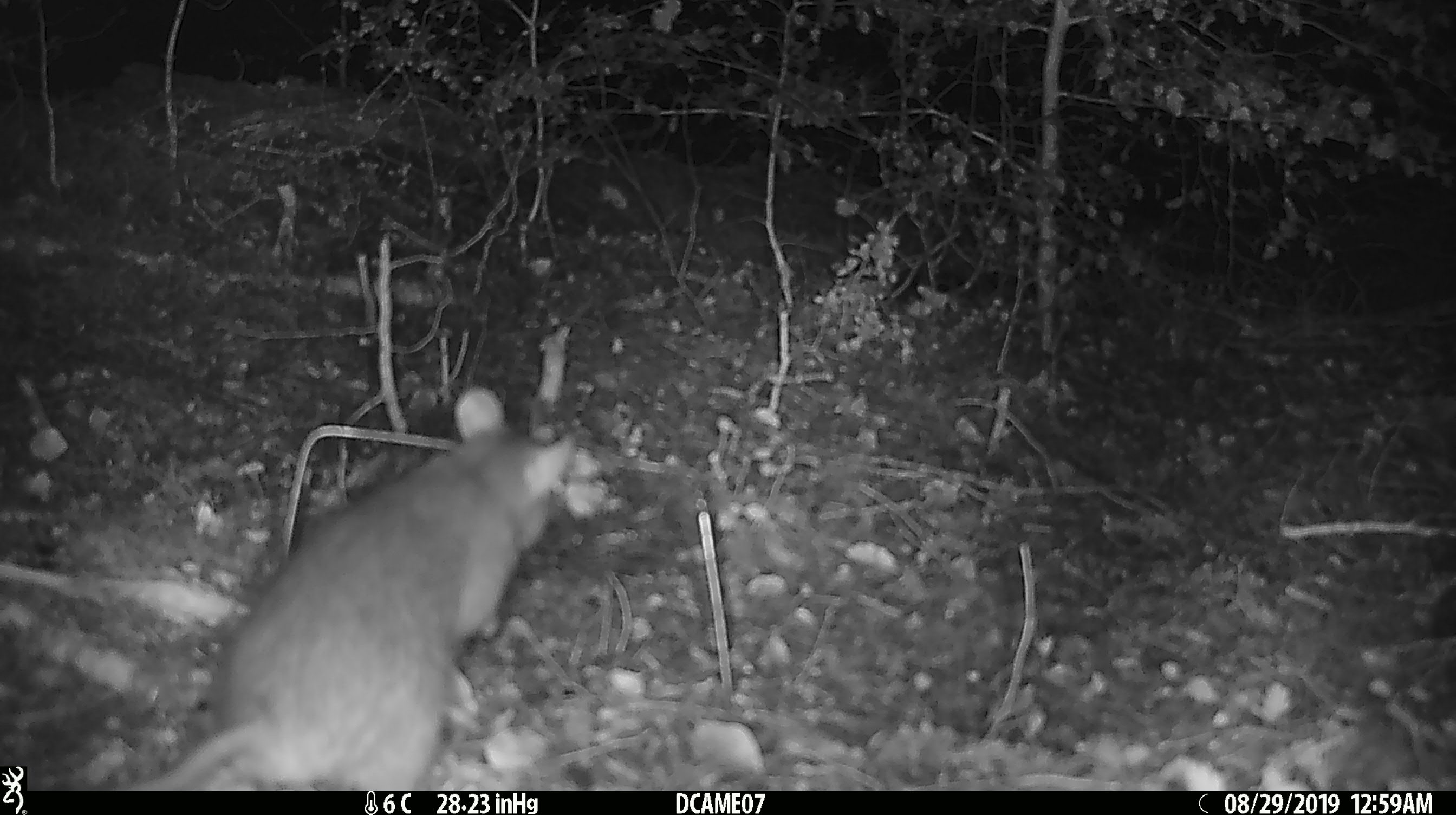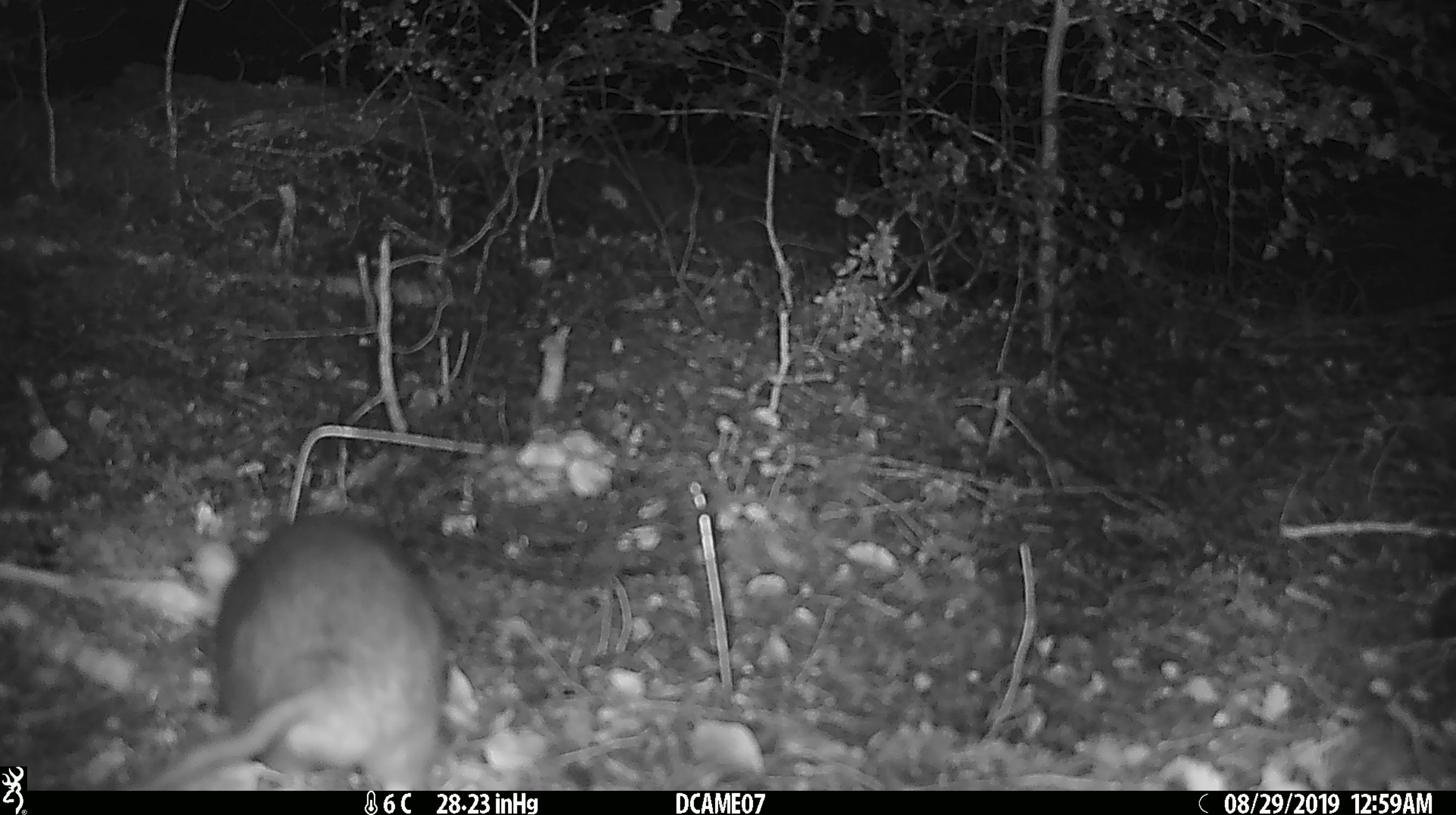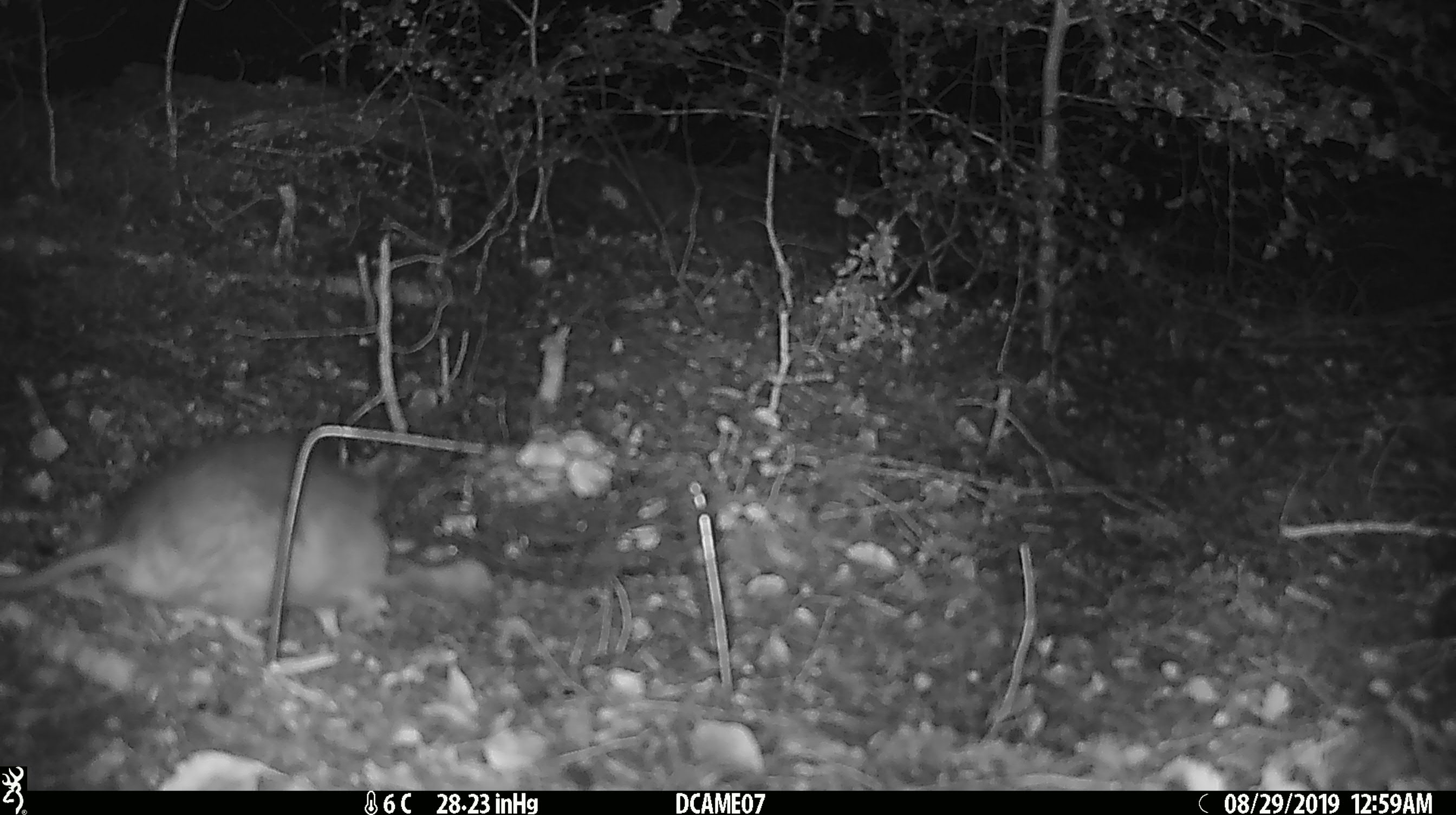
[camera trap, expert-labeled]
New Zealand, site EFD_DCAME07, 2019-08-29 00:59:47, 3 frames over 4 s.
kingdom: Animalia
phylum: Chordata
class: Mammalia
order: Rodentia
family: Muridae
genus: Rattus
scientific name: Rattus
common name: rat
Rat (Rattus).